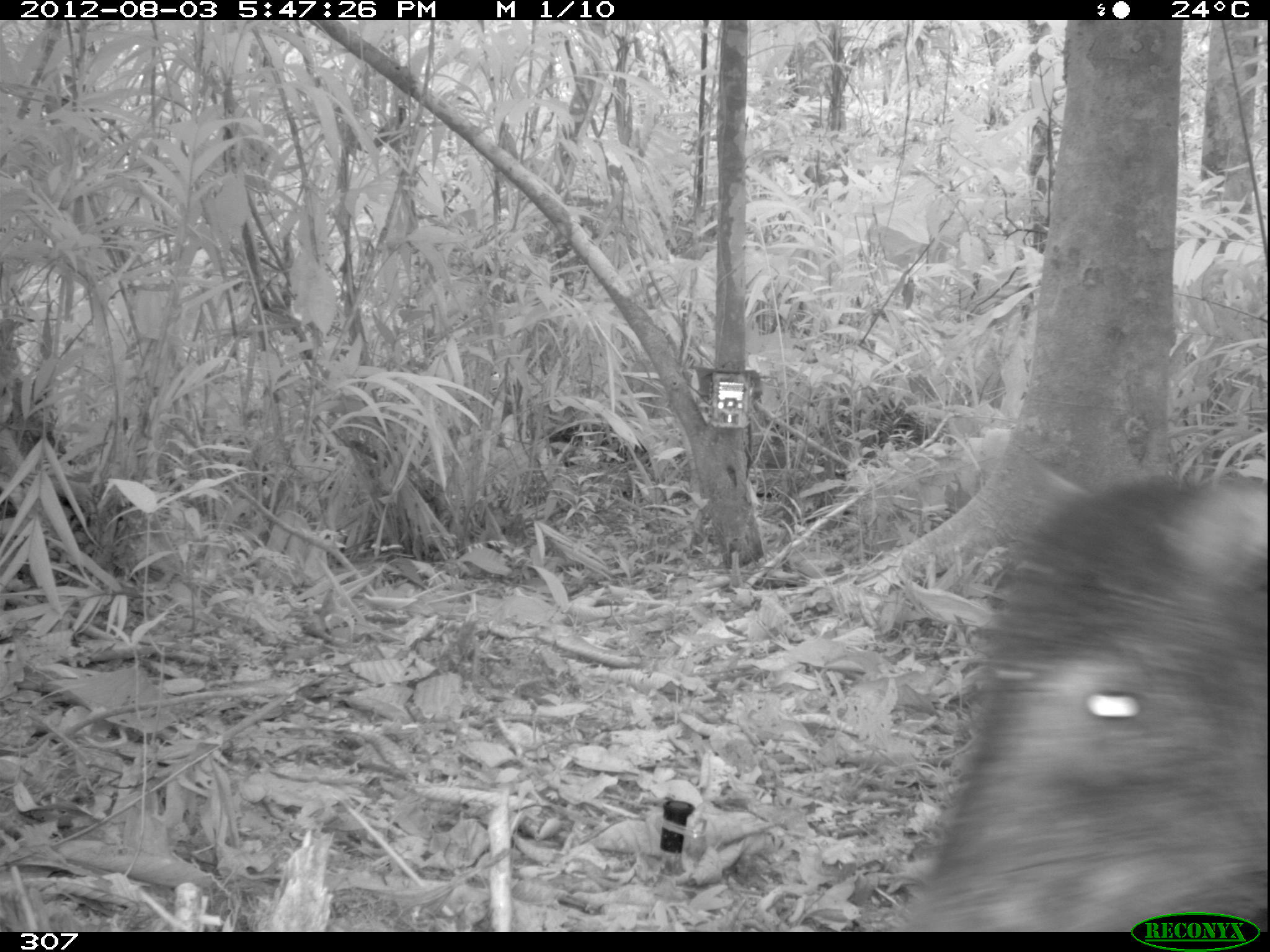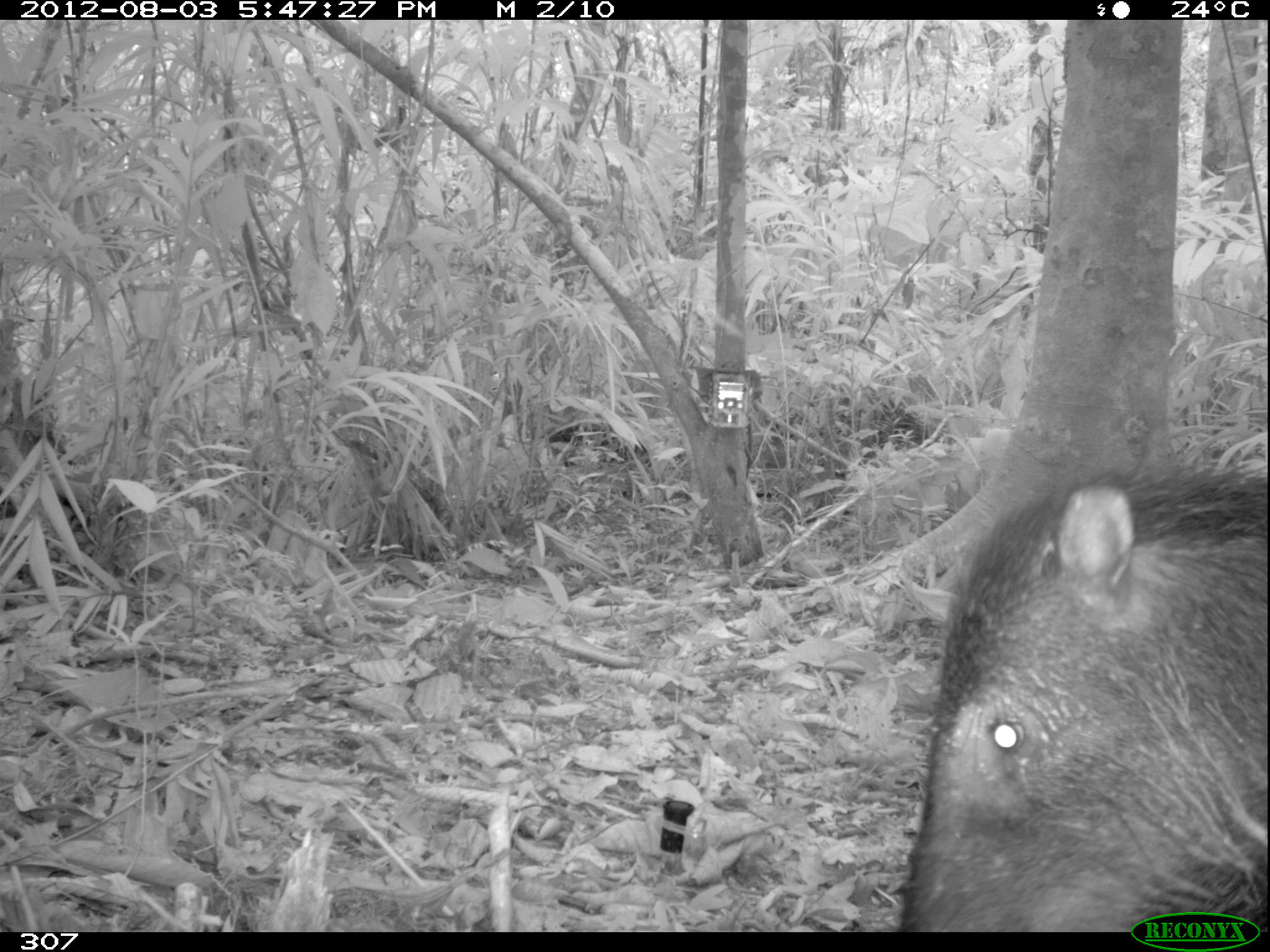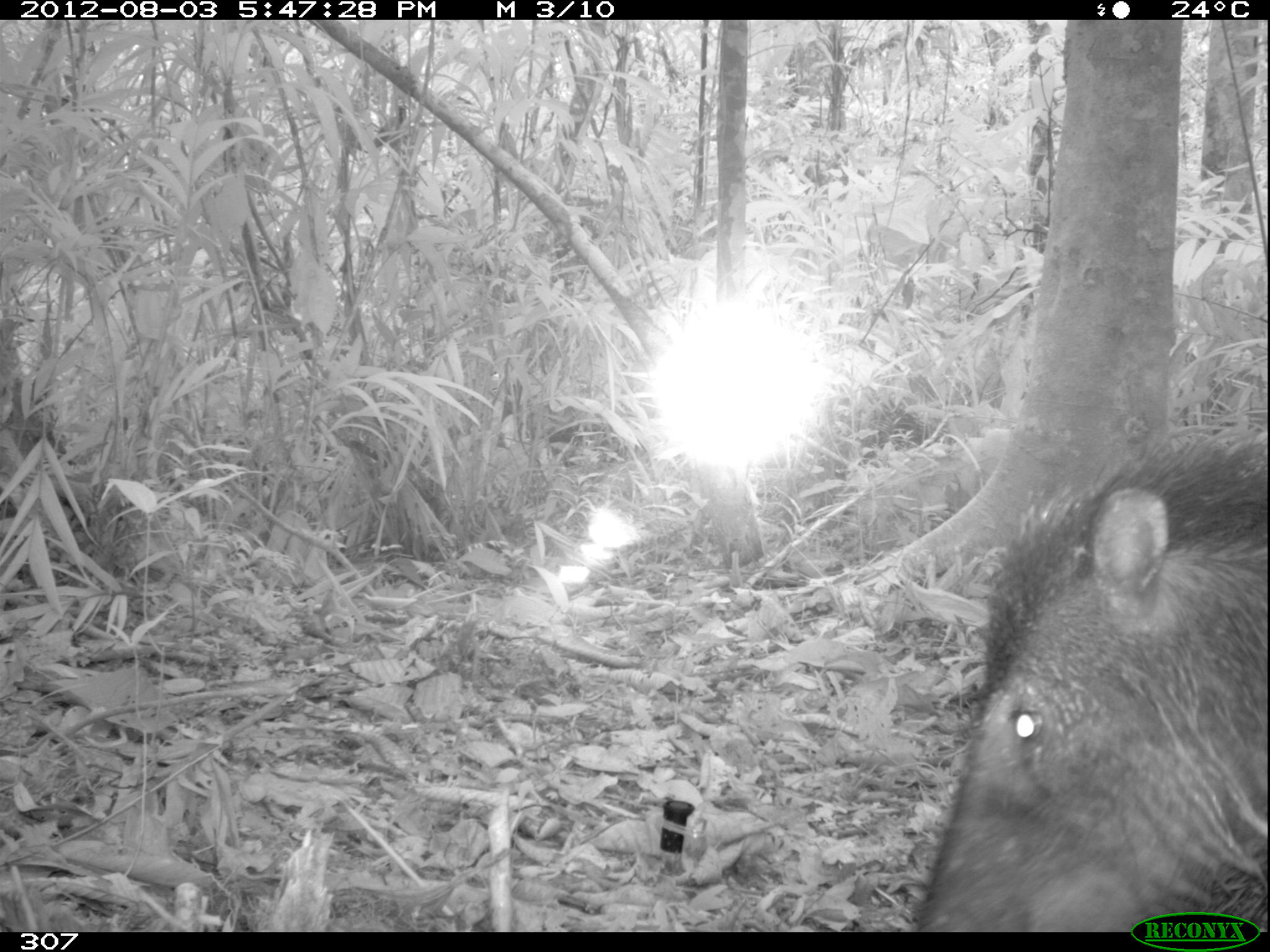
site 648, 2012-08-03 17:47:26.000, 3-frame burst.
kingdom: Animalia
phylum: Chordata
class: Mammalia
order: Artiodactyla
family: Tayassuidae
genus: Tayassu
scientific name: Tayassu pecari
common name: white-lipped peccary